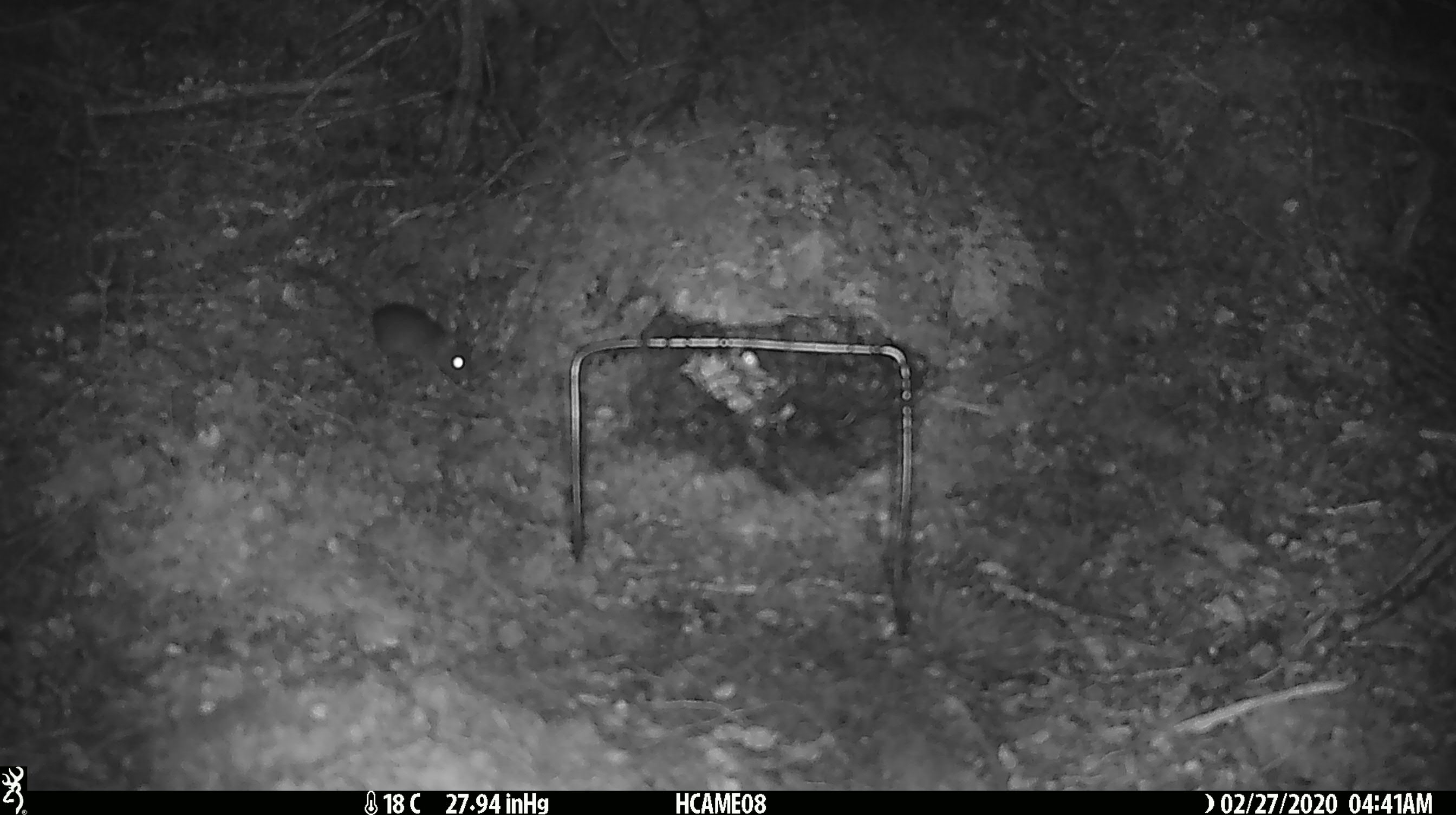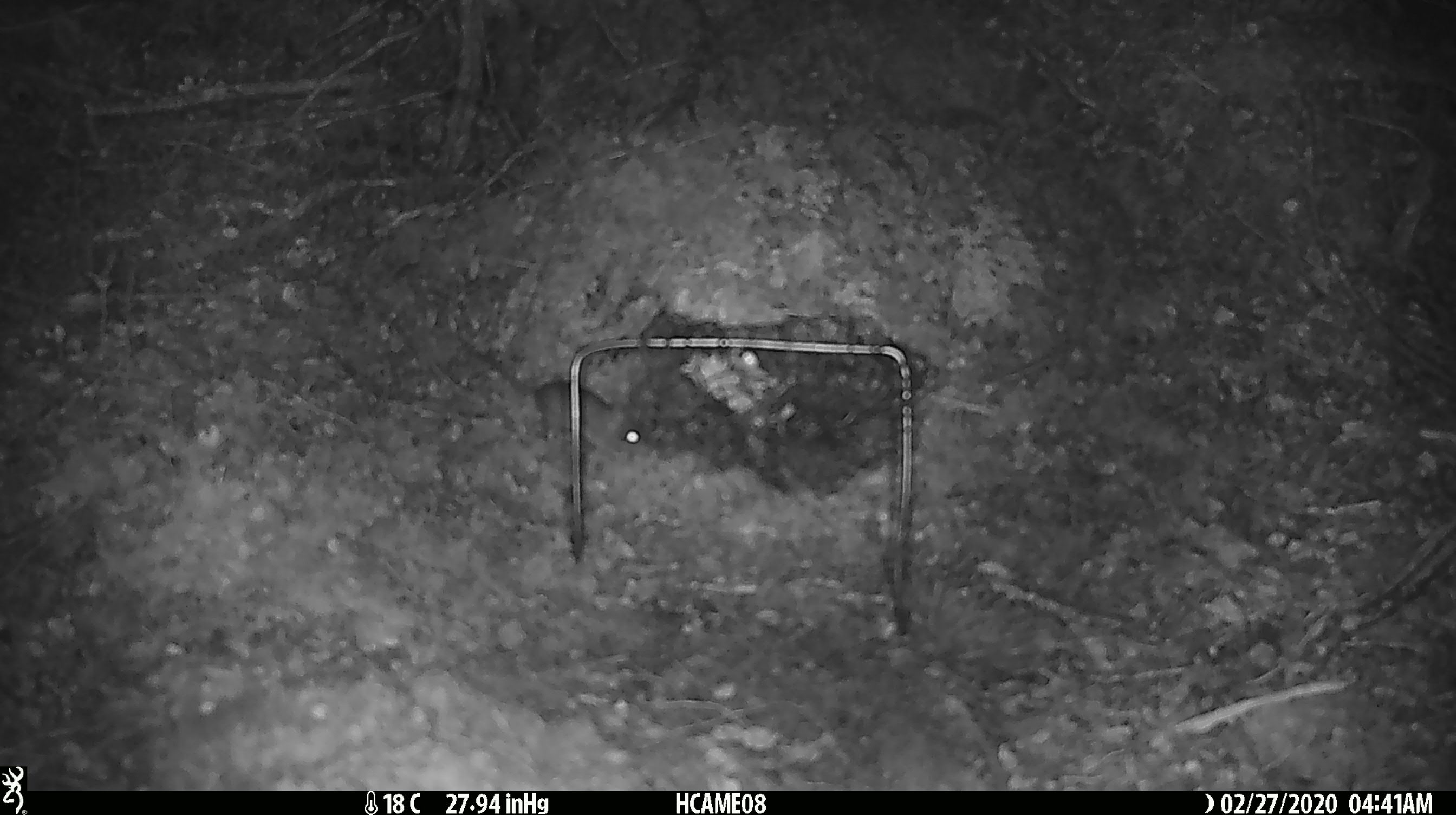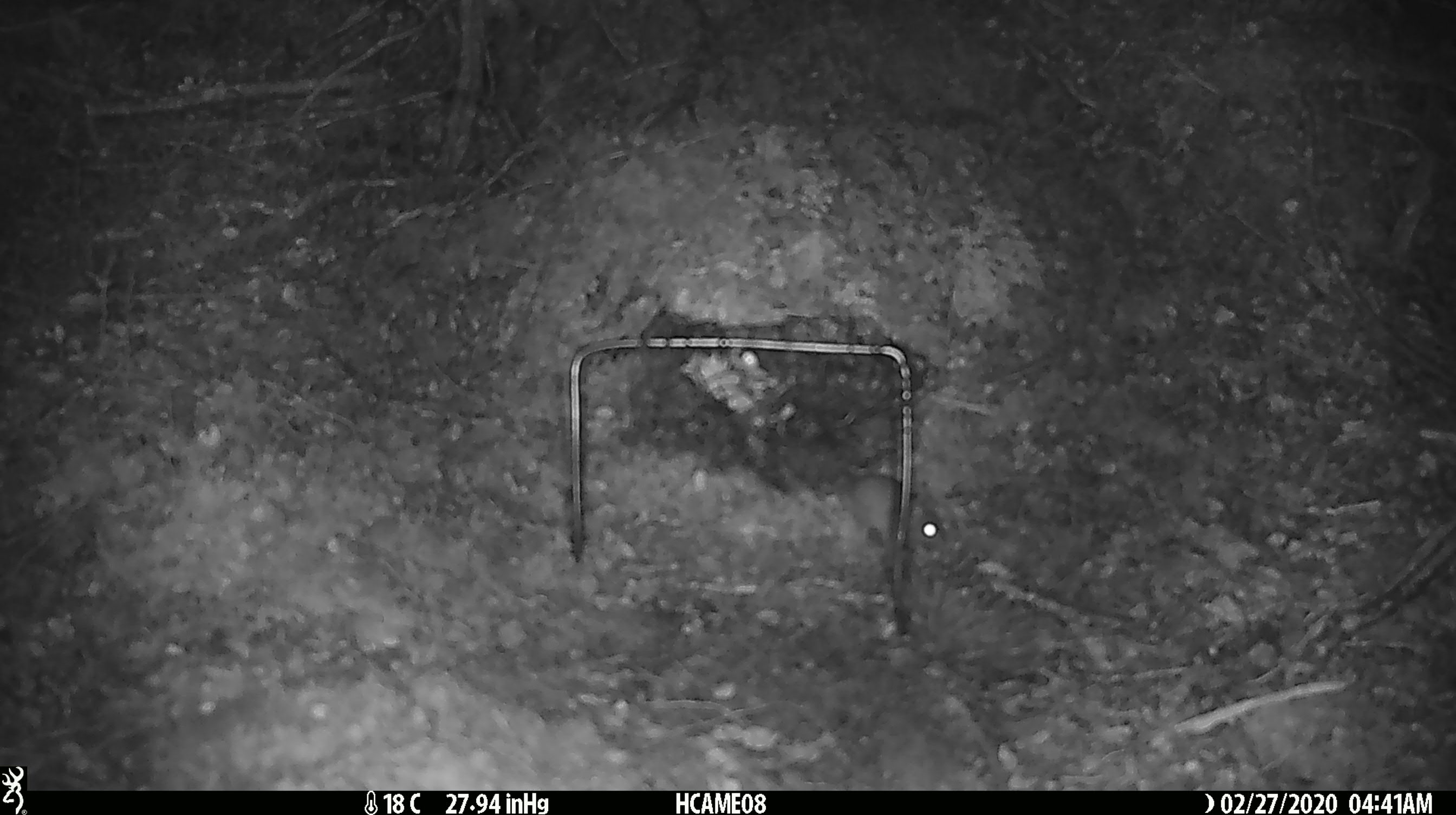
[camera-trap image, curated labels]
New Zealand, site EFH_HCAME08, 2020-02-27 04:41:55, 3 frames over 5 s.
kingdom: Animalia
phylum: Chordata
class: Mammalia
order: Rodentia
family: Muridae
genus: Mus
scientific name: Mus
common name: mouse